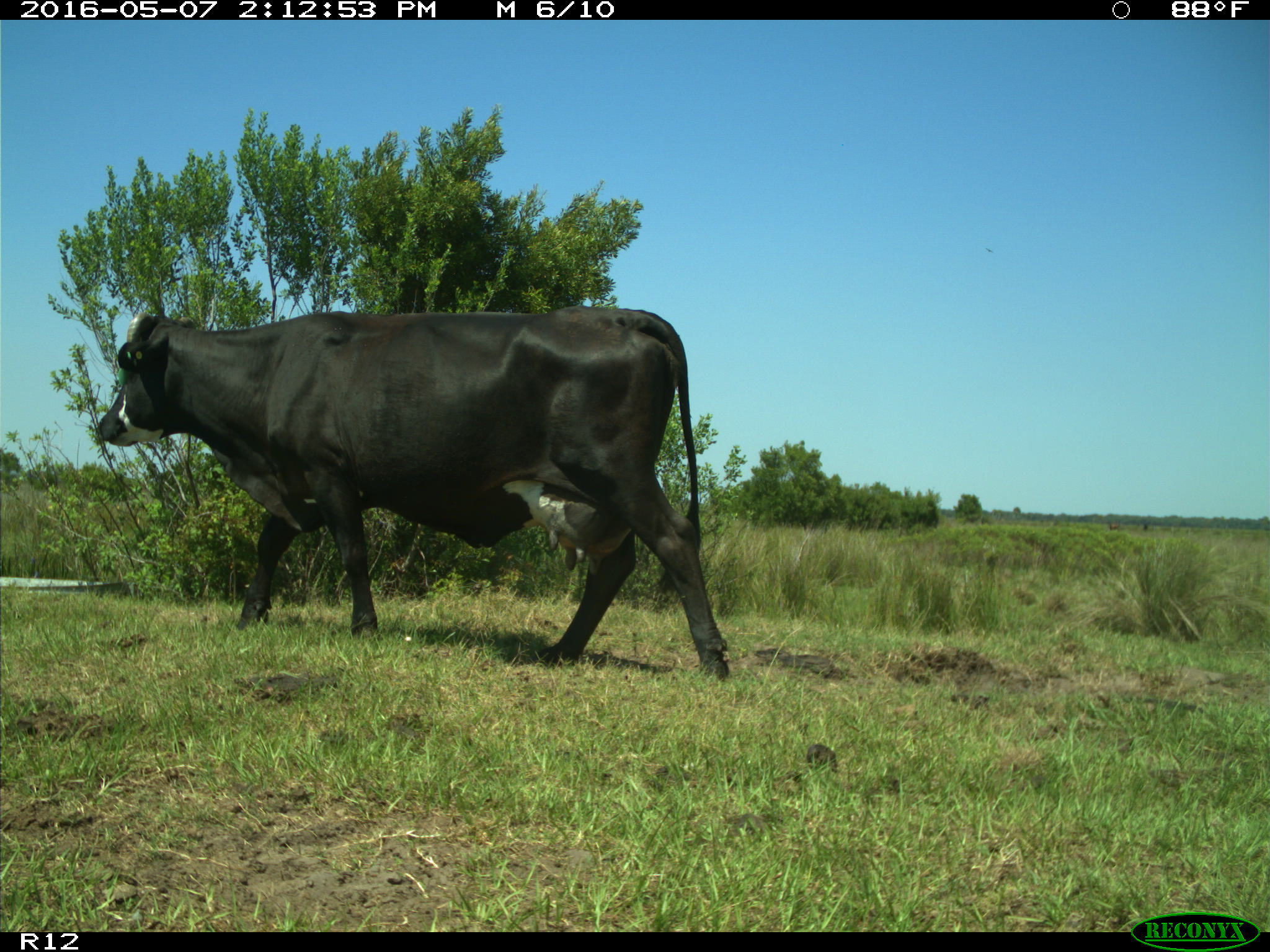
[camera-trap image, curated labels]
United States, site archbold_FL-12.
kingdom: Animalia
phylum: Chordata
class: Mammalia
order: Artiodactyla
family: Bovidae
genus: Bos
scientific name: Bos taurus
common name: domestic cow